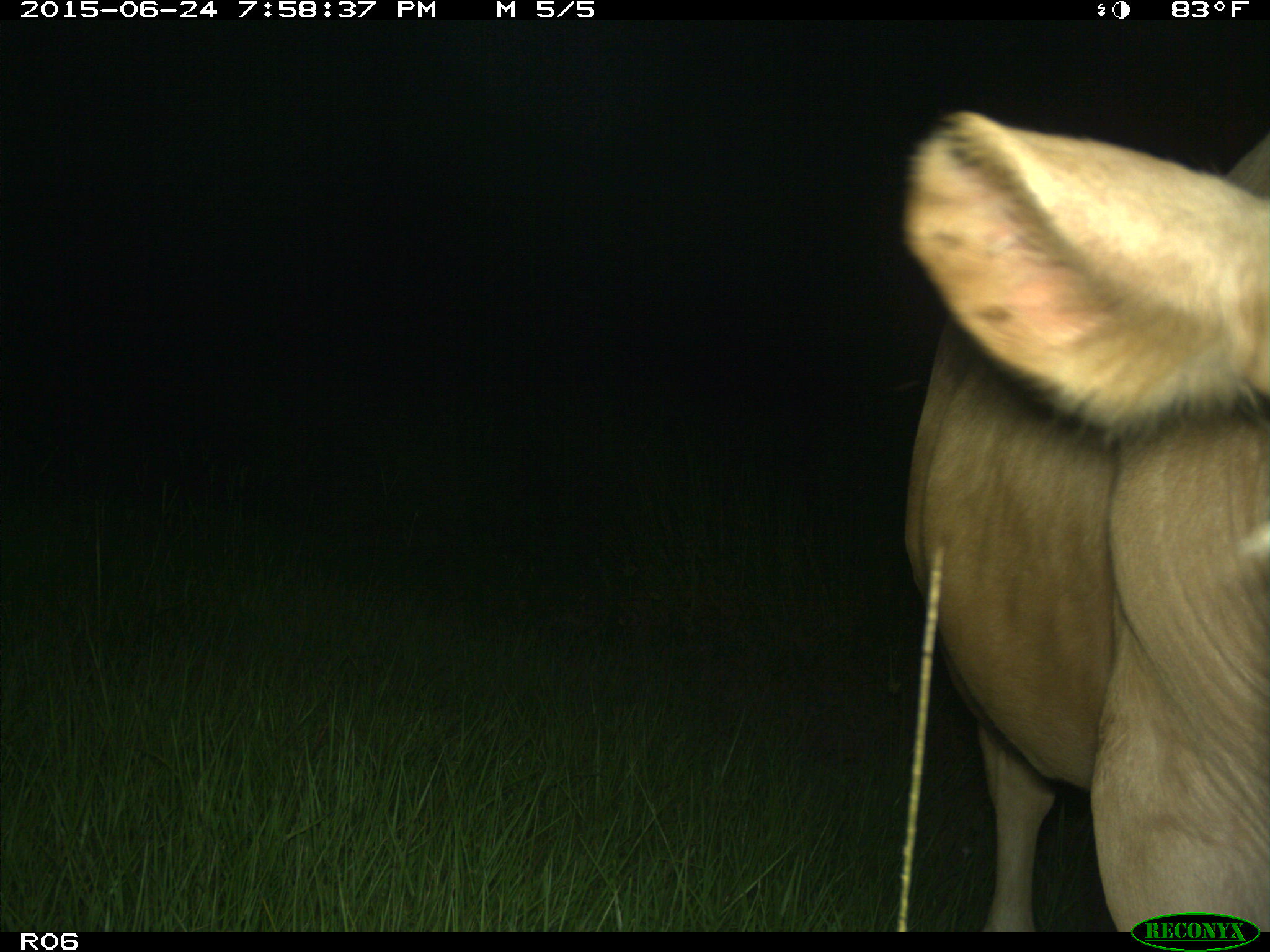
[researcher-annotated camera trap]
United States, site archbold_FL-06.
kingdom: Animalia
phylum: Chordata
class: Mammalia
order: Artiodactyla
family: Bovidae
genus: Bos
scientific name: Bos taurus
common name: domestic cow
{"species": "Bos taurus (domestic cow)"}